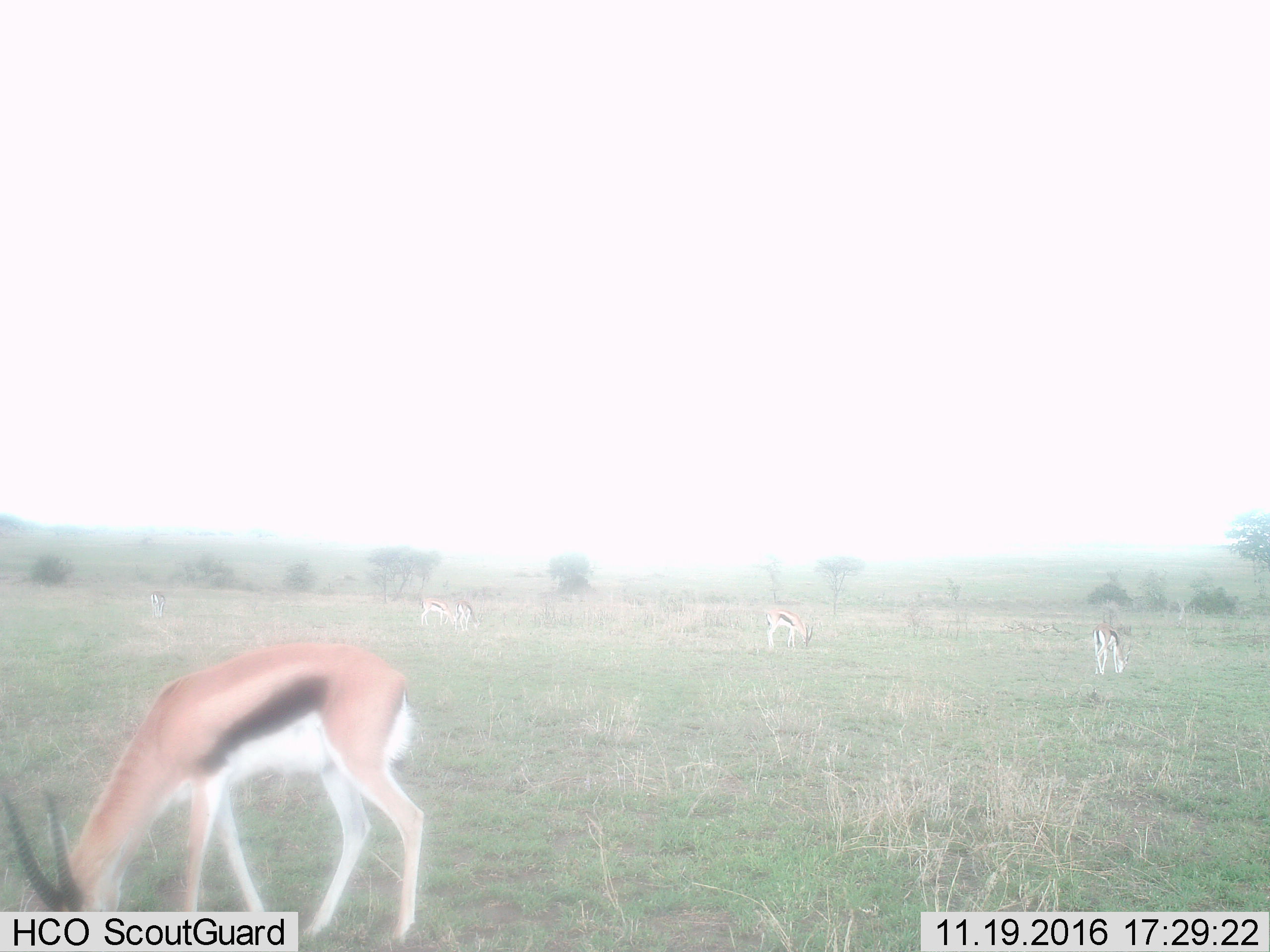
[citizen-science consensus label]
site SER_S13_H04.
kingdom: Animalia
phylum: Chordata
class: Mammalia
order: Artiodactyla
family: Bovidae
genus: Eudorcas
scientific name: Eudorcas thomsonii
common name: thomson's gazelle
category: gazellethomsons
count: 6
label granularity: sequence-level